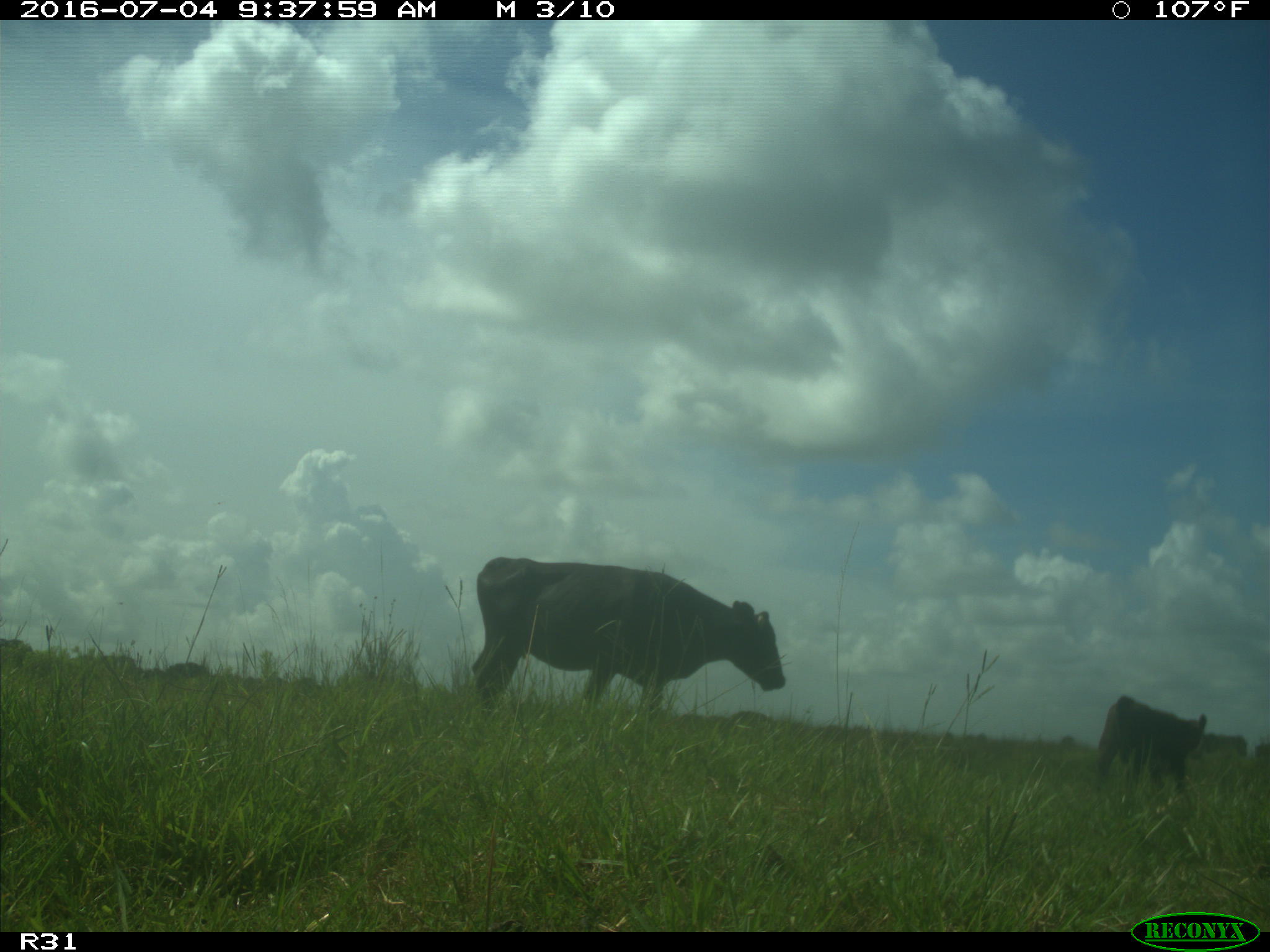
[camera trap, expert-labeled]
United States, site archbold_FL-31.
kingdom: Animalia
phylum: Chordata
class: Mammalia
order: Artiodactyla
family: Bovidae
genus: Bos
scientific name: Bos taurus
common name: domestic cow